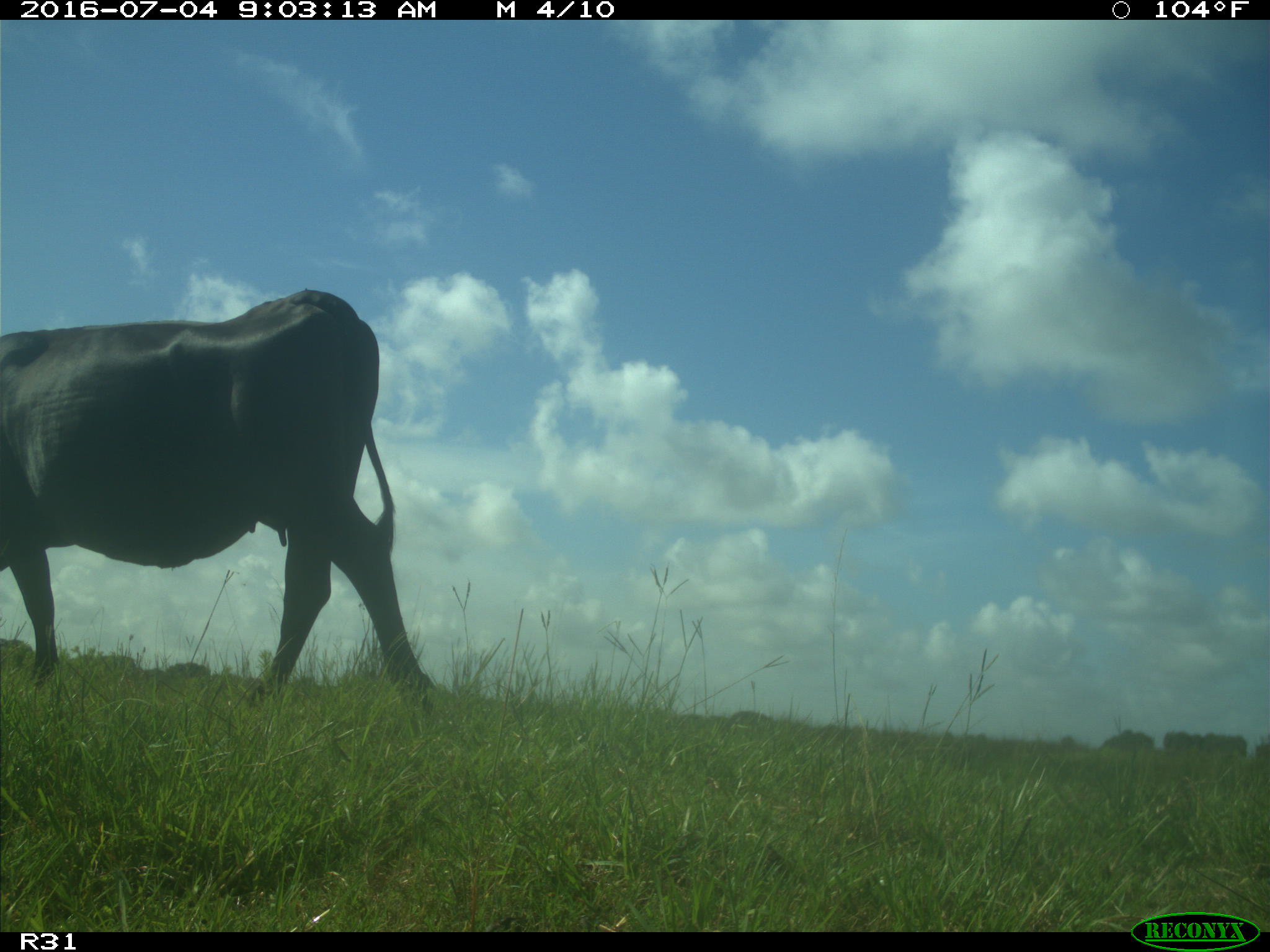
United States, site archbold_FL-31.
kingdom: Animalia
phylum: Chordata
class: Mammalia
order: Artiodactyla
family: Bovidae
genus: Bos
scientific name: Bos taurus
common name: domestic cow